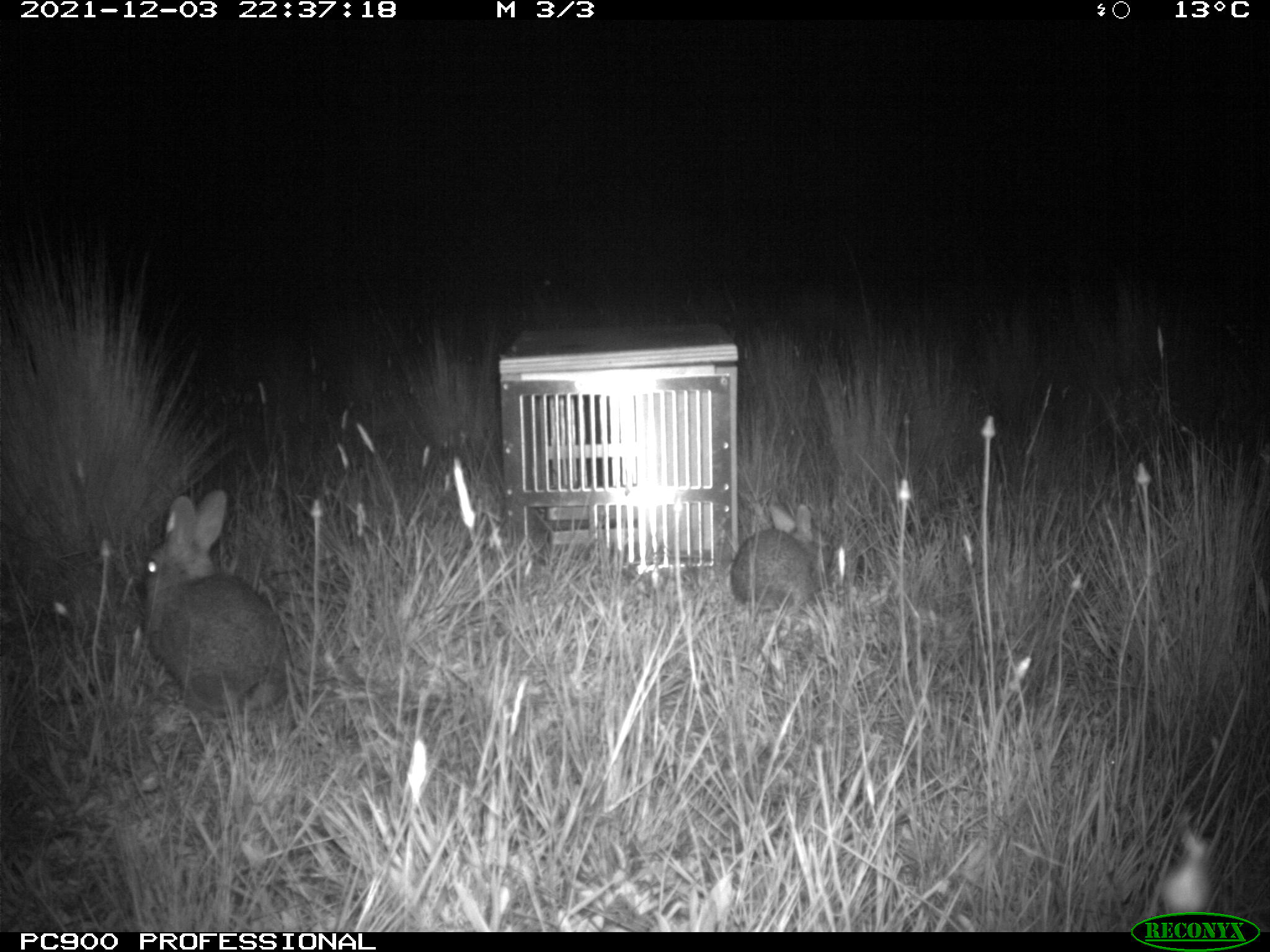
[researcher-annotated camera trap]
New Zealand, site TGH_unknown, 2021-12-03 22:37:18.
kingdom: Animalia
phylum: Chordata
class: Mammalia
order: Lagomorpha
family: Leporidae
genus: Oryctolagus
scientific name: Oryctolagus cuniculus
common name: european rabbit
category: rabbit